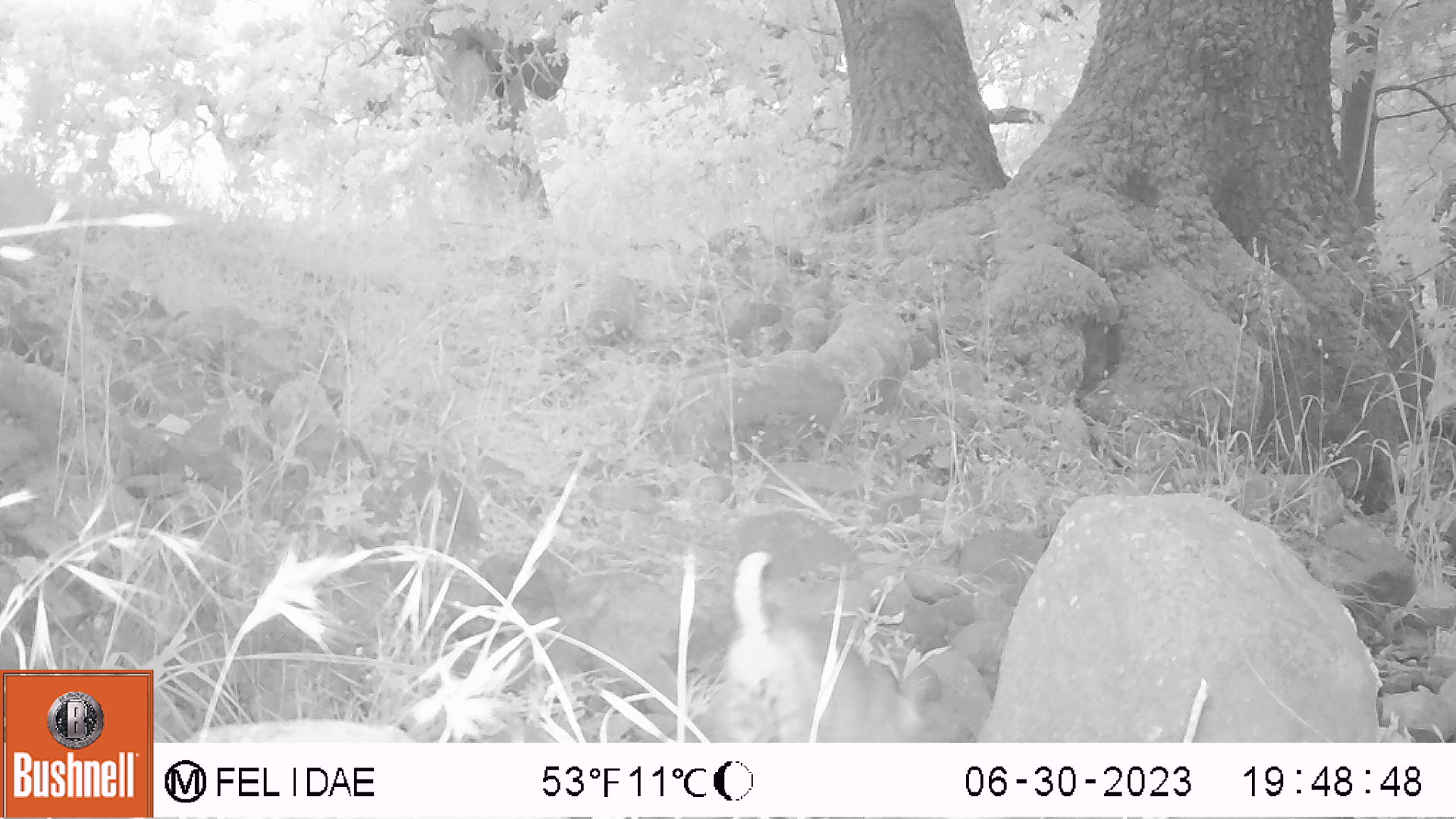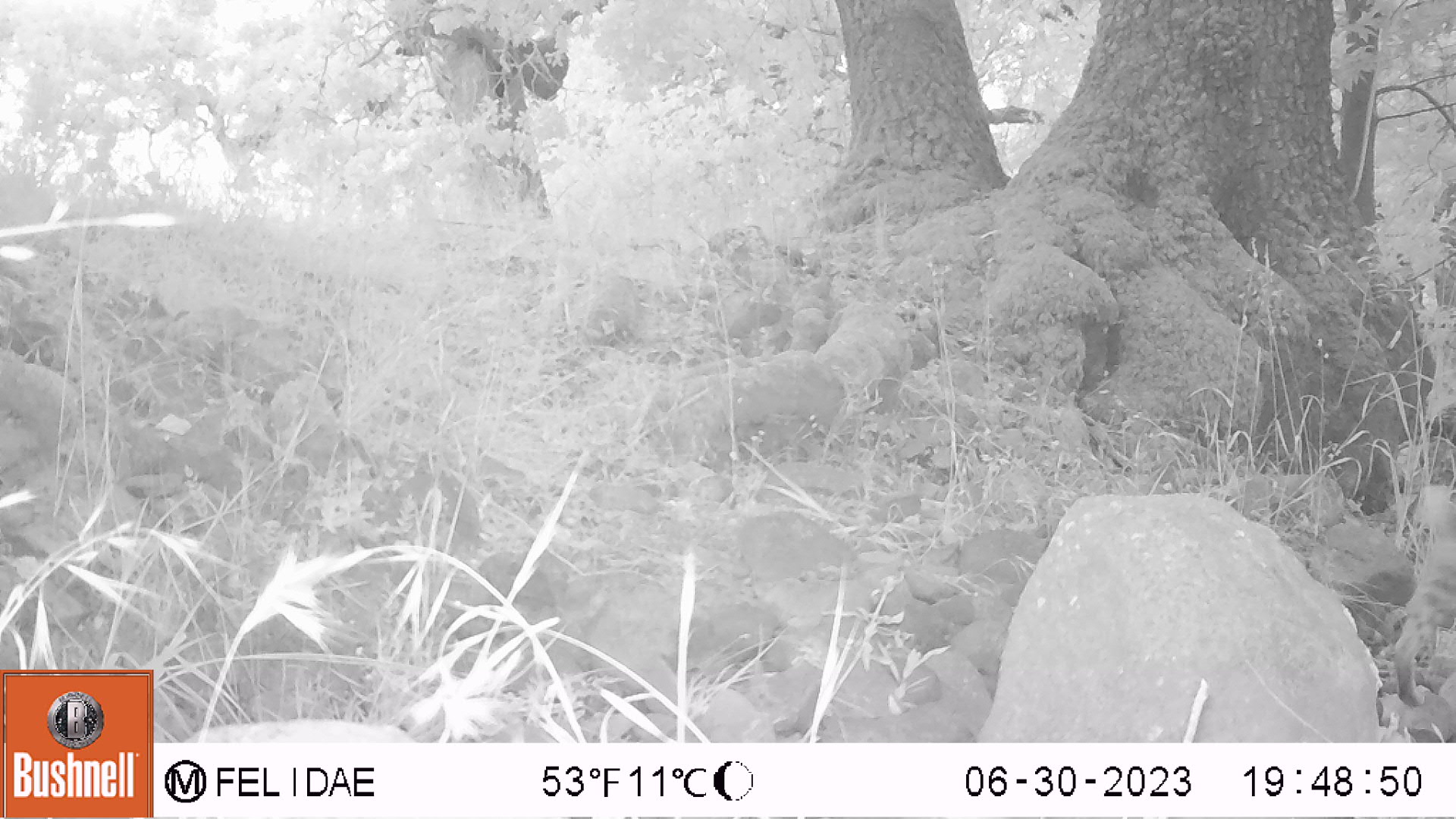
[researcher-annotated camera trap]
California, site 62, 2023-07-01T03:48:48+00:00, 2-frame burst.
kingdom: Animalia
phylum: Chordata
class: Mammalia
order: Carnivora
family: Felidae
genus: Lynx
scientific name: Lynx rufus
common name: bobcat